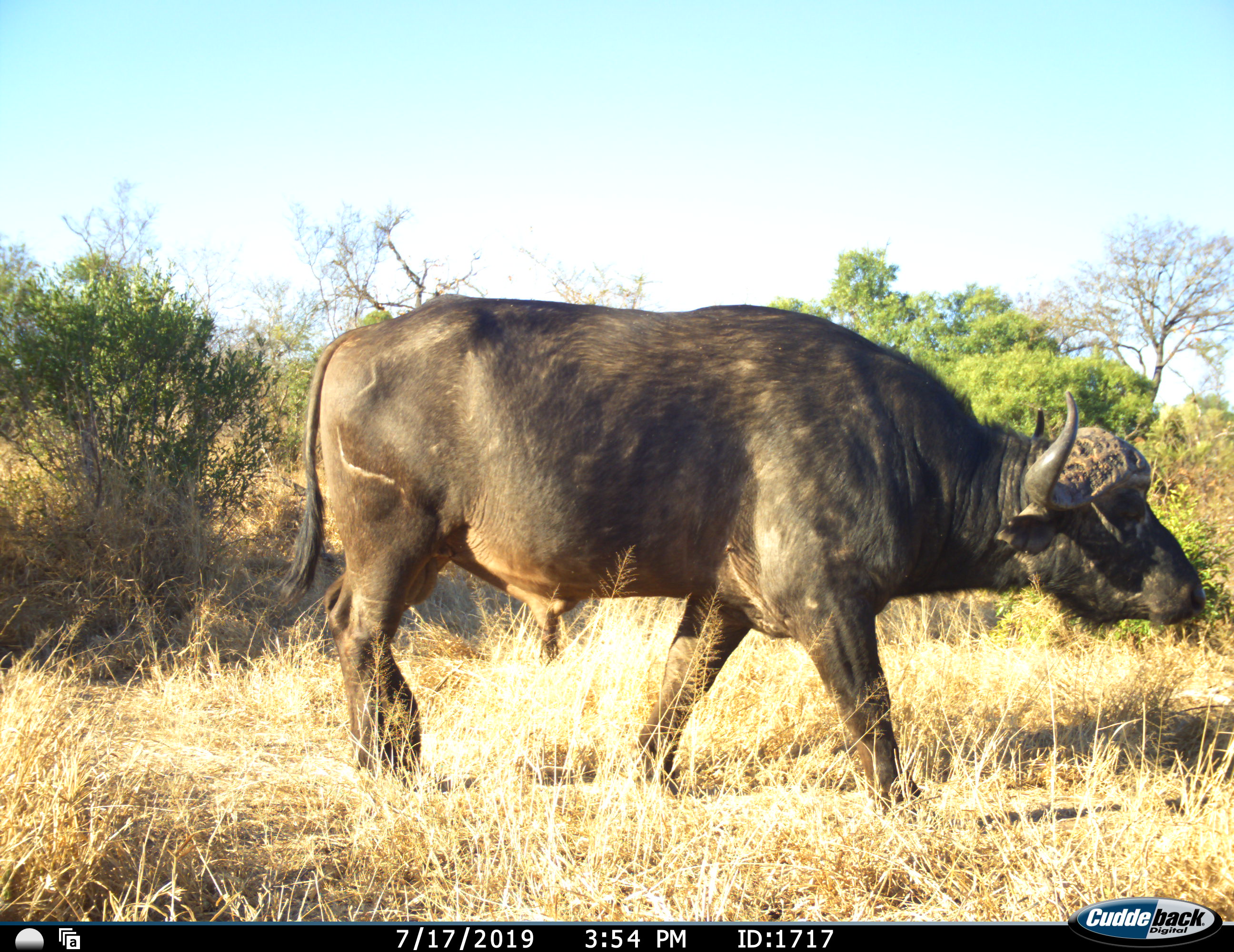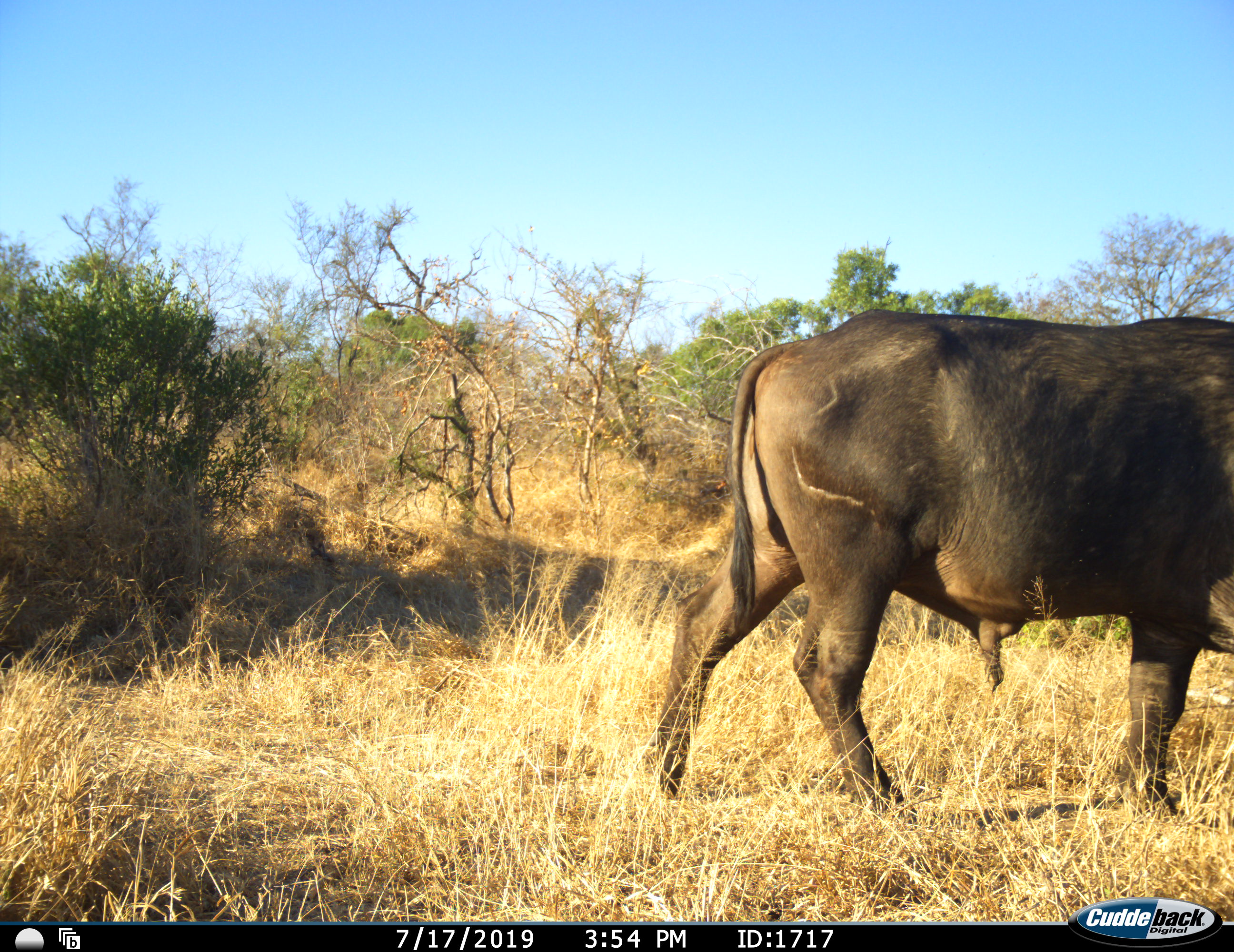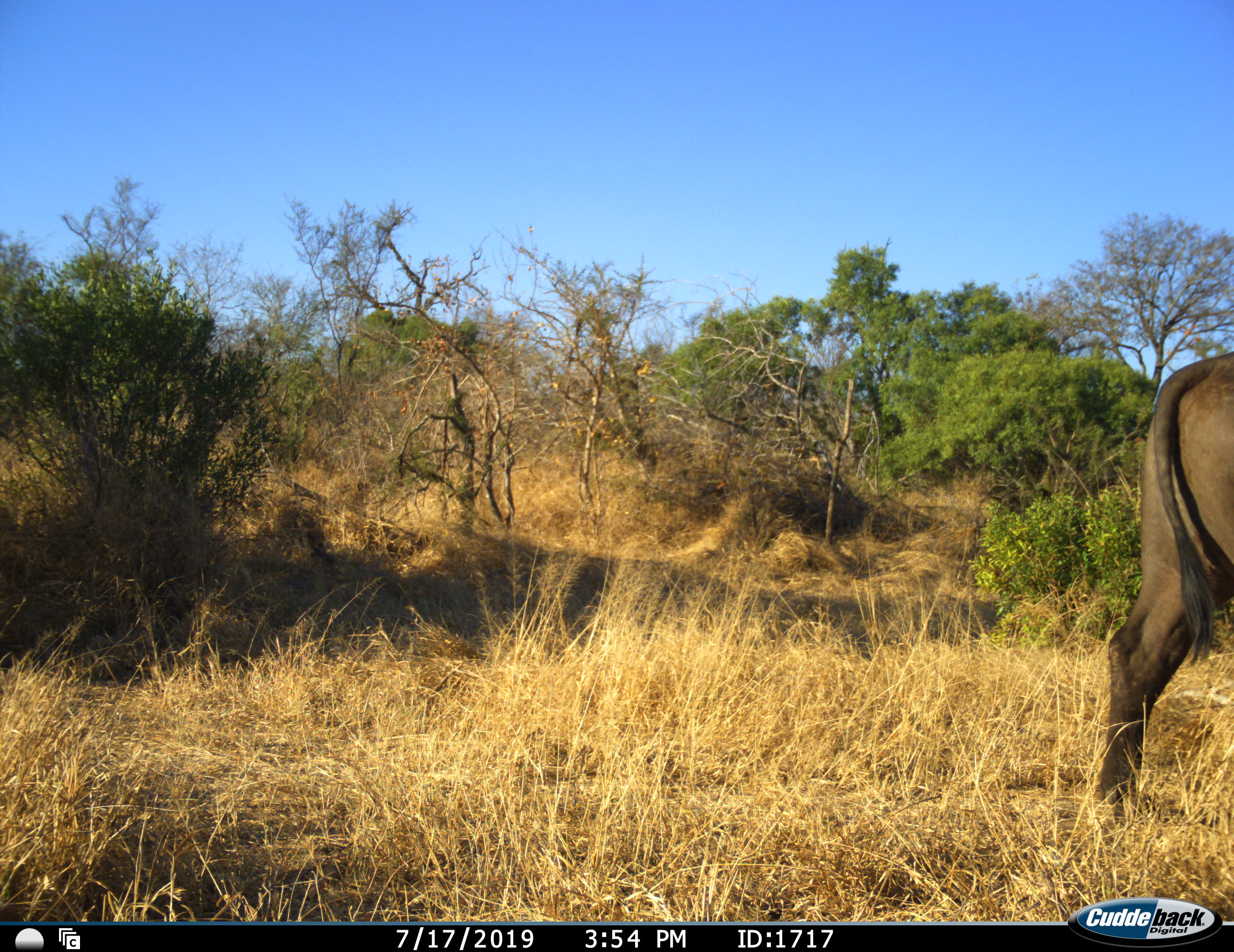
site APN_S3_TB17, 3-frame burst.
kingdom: Animalia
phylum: Chordata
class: Mammalia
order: Artiodactyla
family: Bovidae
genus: Syncerus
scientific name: Syncerus caffer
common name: african buffalo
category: buffalo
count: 1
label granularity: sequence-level